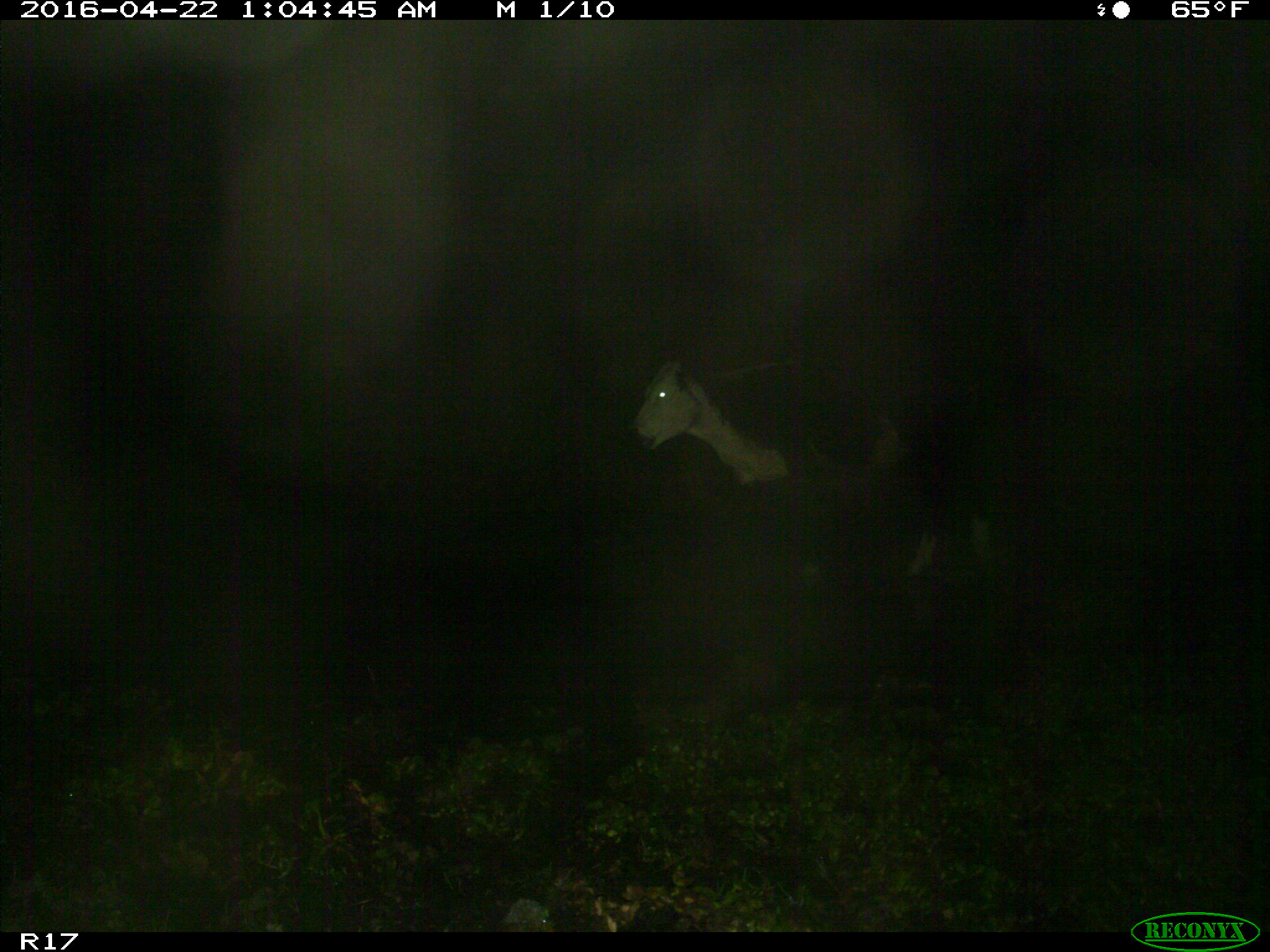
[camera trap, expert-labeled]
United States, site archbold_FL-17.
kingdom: Animalia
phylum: Chordata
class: Mammalia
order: Artiodactyla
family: Bovidae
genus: Bos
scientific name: Bos taurus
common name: domestic cow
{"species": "Bos taurus (domestic cow)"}